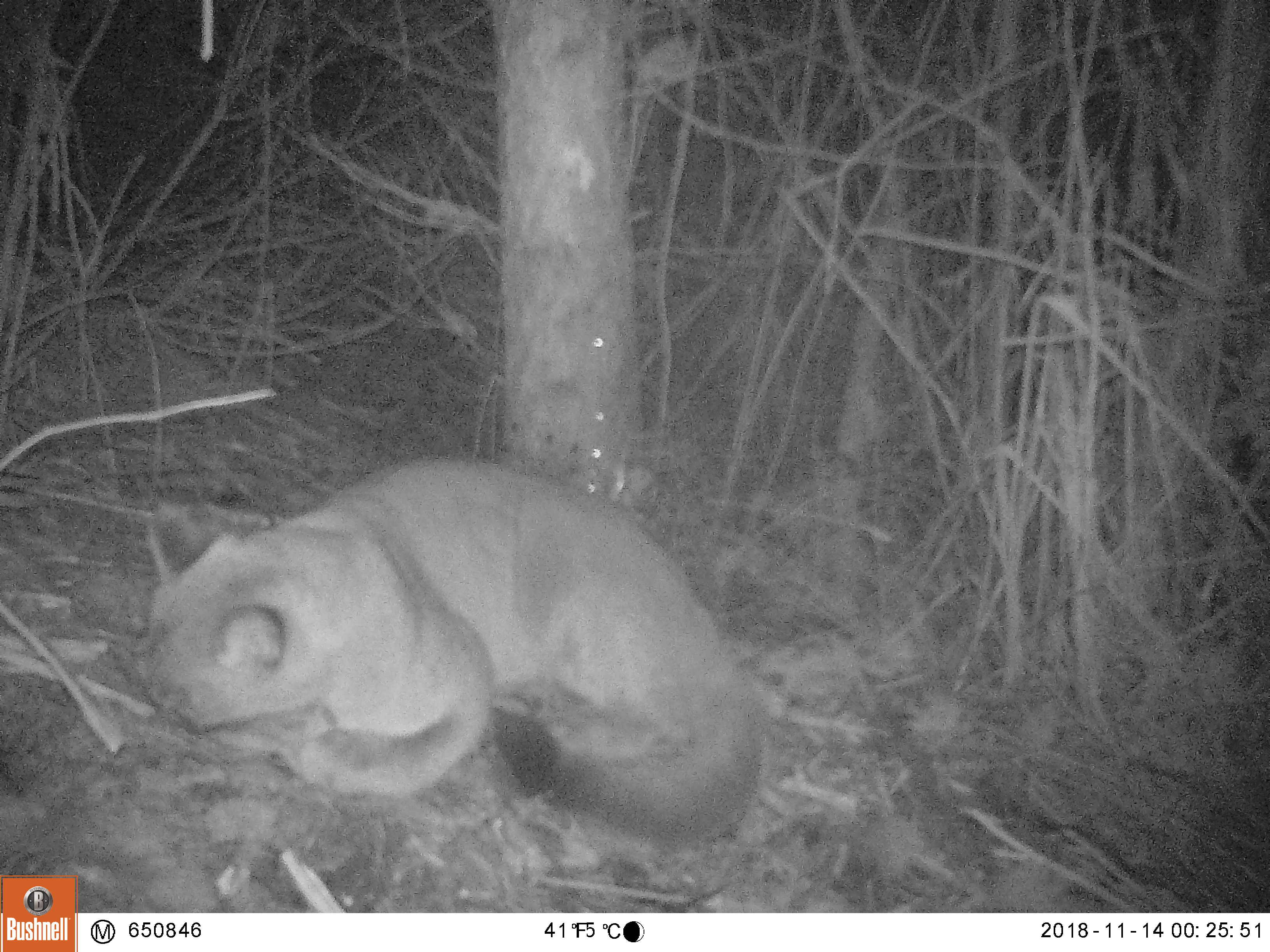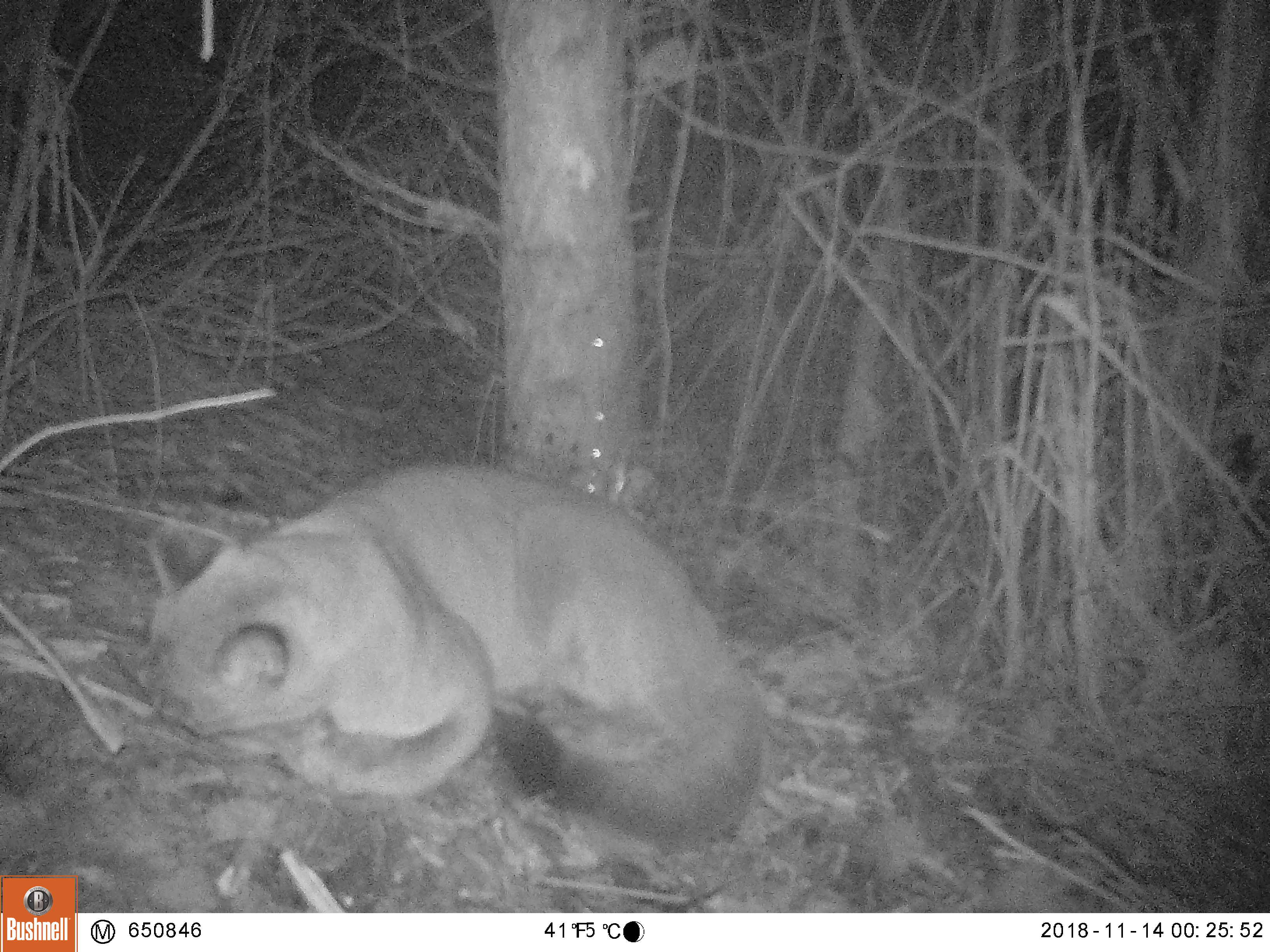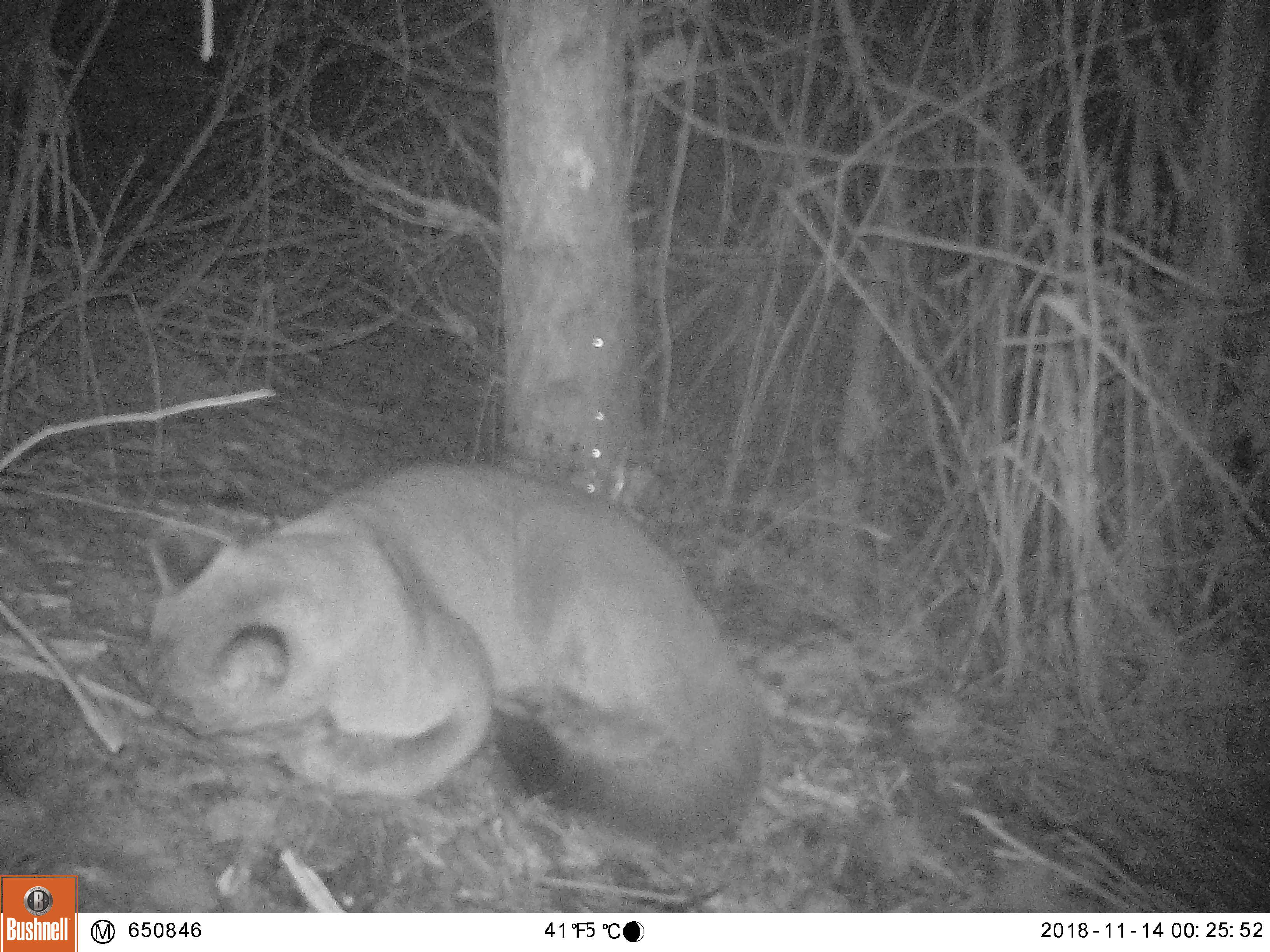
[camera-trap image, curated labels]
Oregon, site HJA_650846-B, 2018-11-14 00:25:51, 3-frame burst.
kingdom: Animalia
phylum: Chordata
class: Mammalia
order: Carnivora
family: Felidae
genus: Puma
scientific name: Puma concolor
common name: cougar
Cougar (Puma concolor).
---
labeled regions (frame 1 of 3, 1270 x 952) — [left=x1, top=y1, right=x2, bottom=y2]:
cougar: [left=121, top=439, right=777, bottom=843]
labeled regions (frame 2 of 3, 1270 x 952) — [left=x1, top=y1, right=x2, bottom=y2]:
cougar: [left=125, top=453, right=764, bottom=848]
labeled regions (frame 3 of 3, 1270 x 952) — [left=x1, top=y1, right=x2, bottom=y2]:
cougar: [left=122, top=453, right=765, bottom=851]